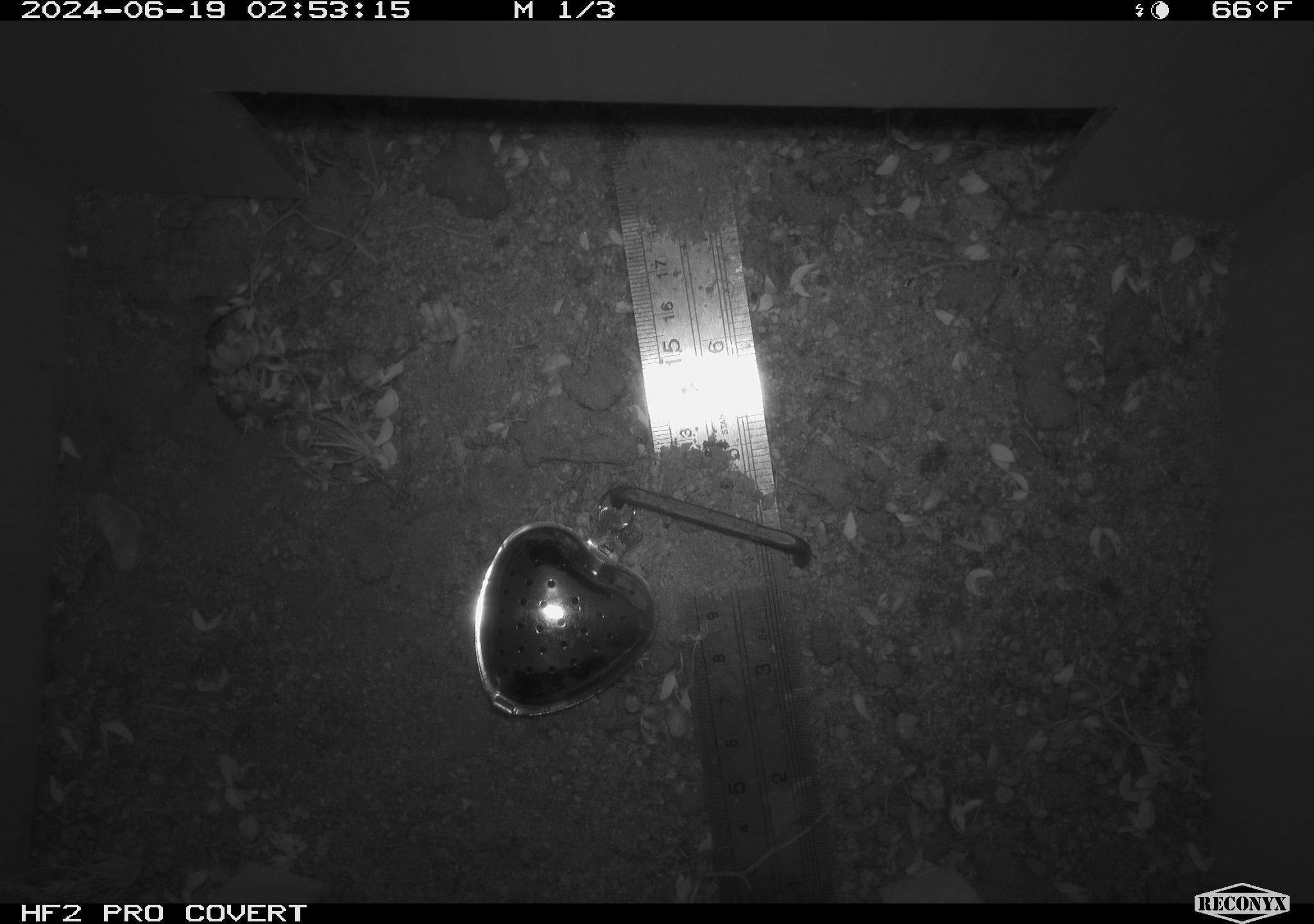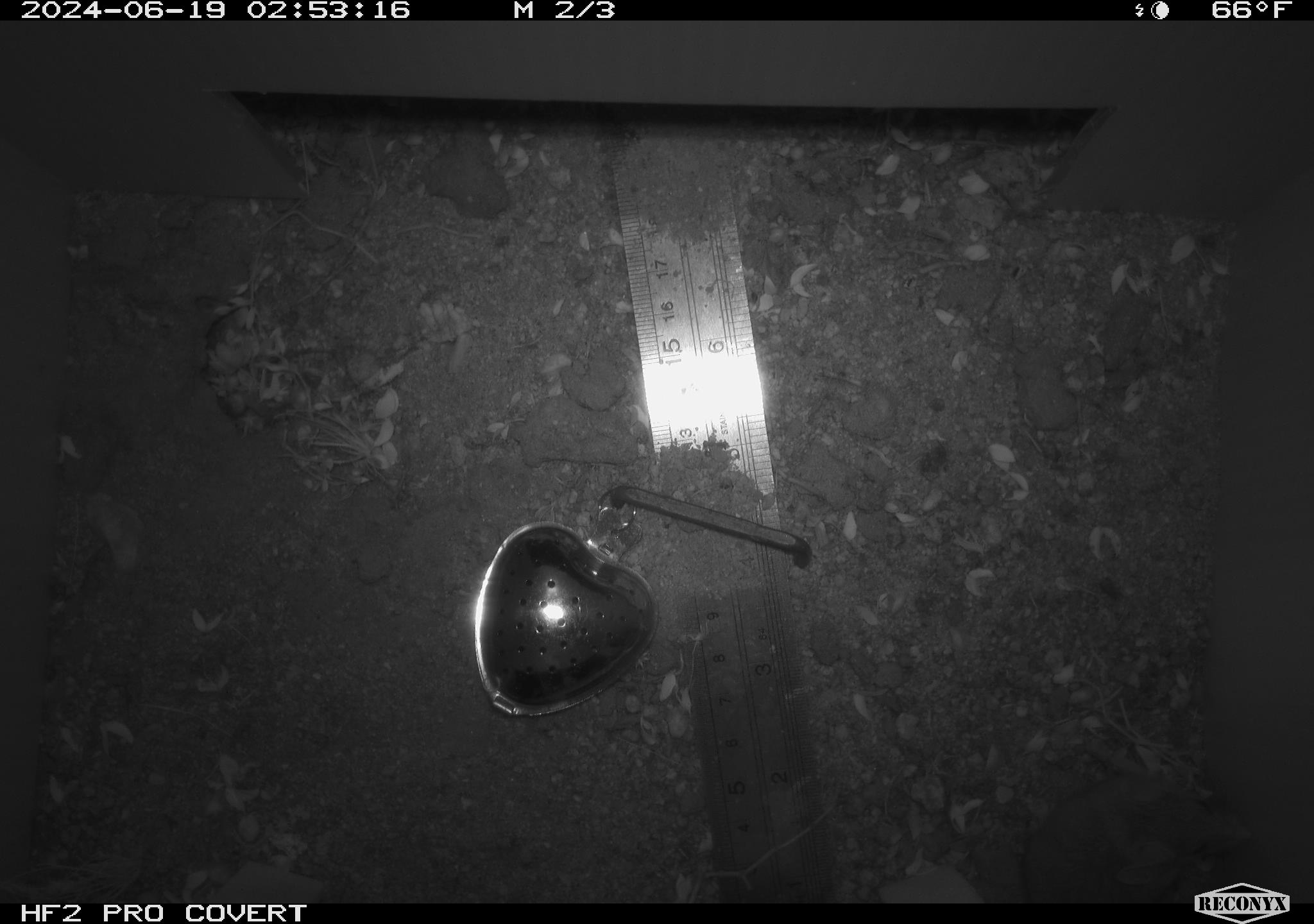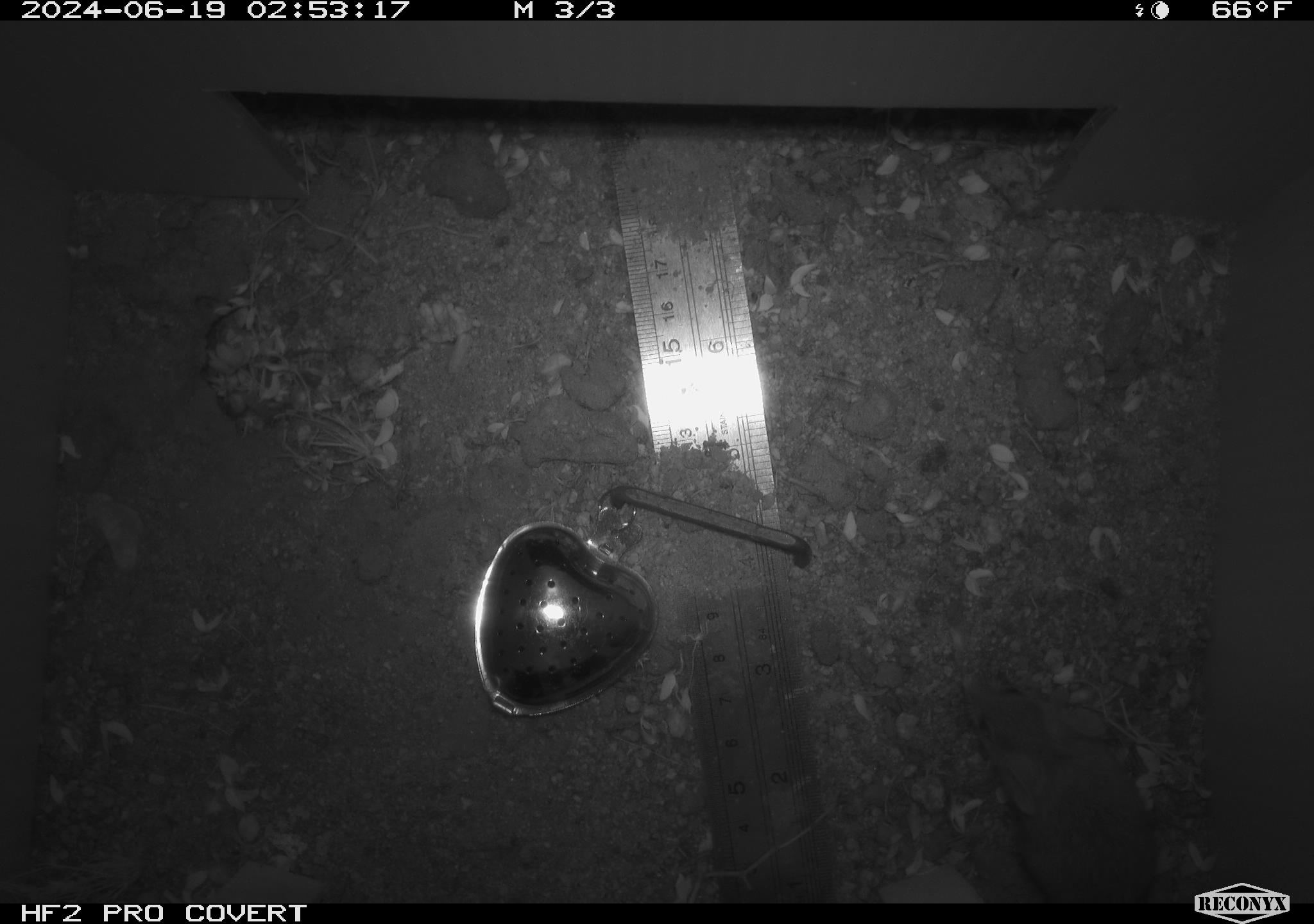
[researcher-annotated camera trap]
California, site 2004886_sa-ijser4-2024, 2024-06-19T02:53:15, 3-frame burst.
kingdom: Animalia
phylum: Chordata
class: Mammalia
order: Rodentia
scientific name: Rodentia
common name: woodrat or rat or mouse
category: woodrat or rat or mouse species